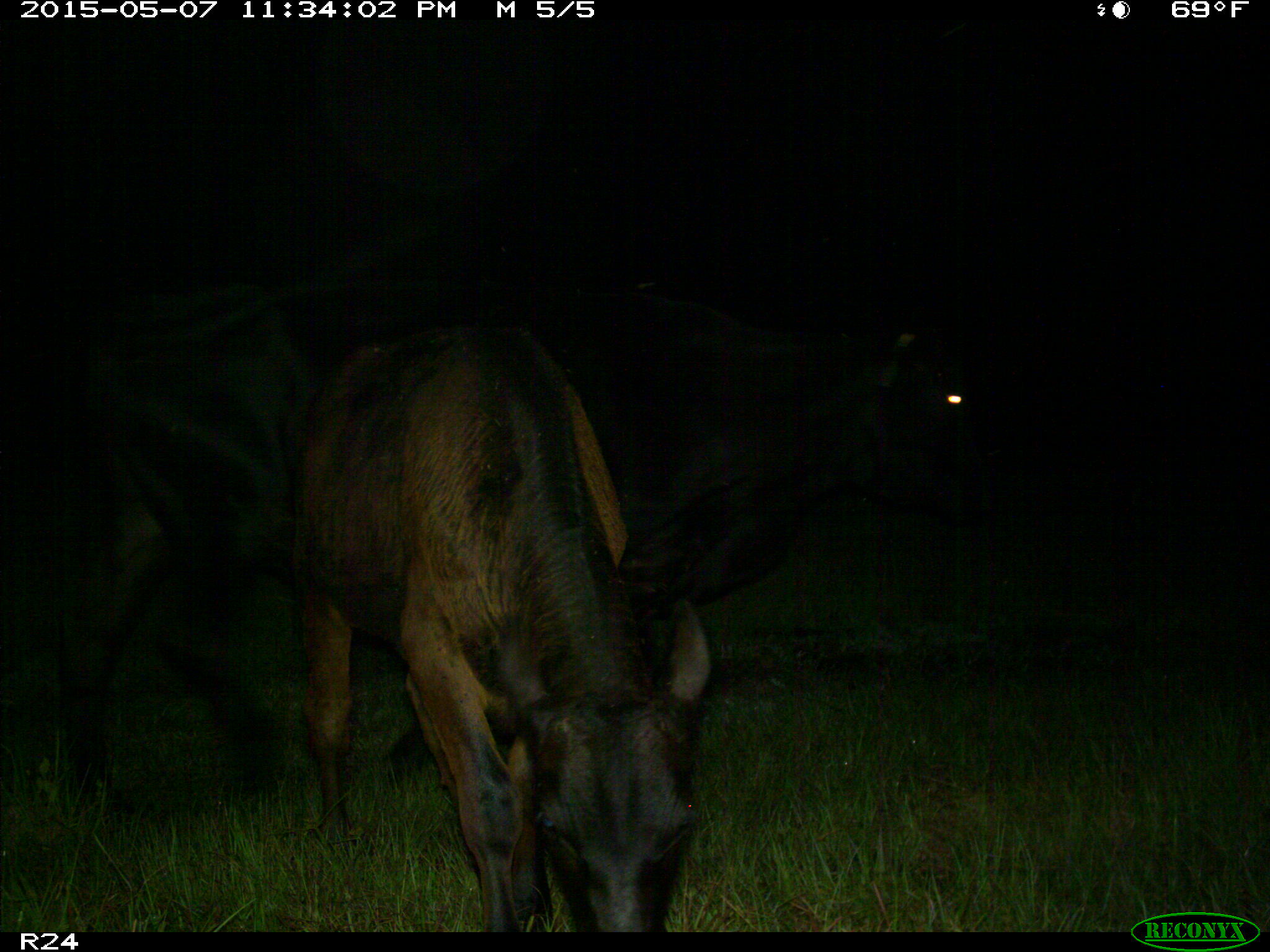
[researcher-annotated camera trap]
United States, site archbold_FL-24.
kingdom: Animalia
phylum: Chordata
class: Mammalia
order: Artiodactyla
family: Bovidae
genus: Bos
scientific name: Bos taurus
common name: domestic cow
Bos taurus (domestic cow).